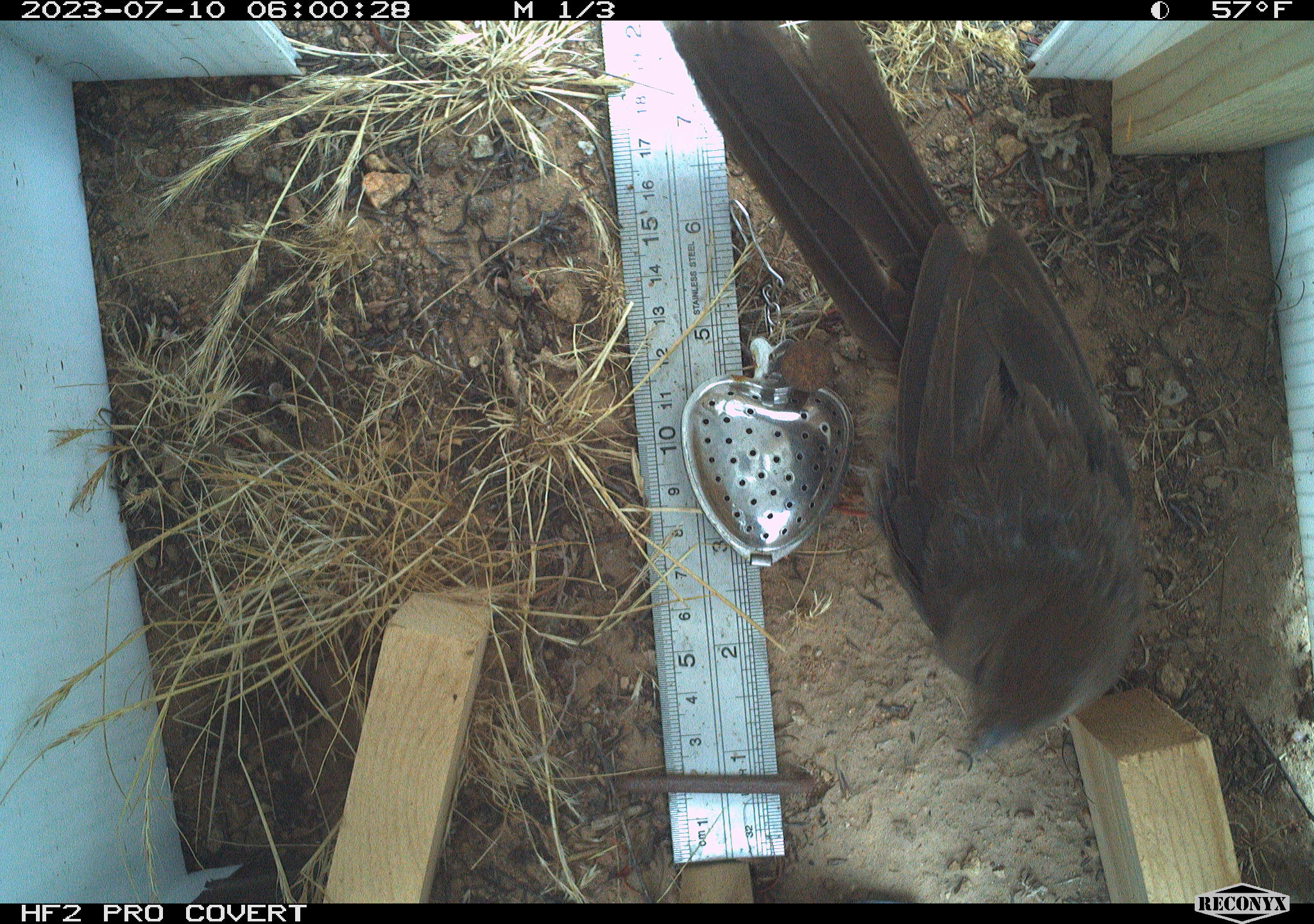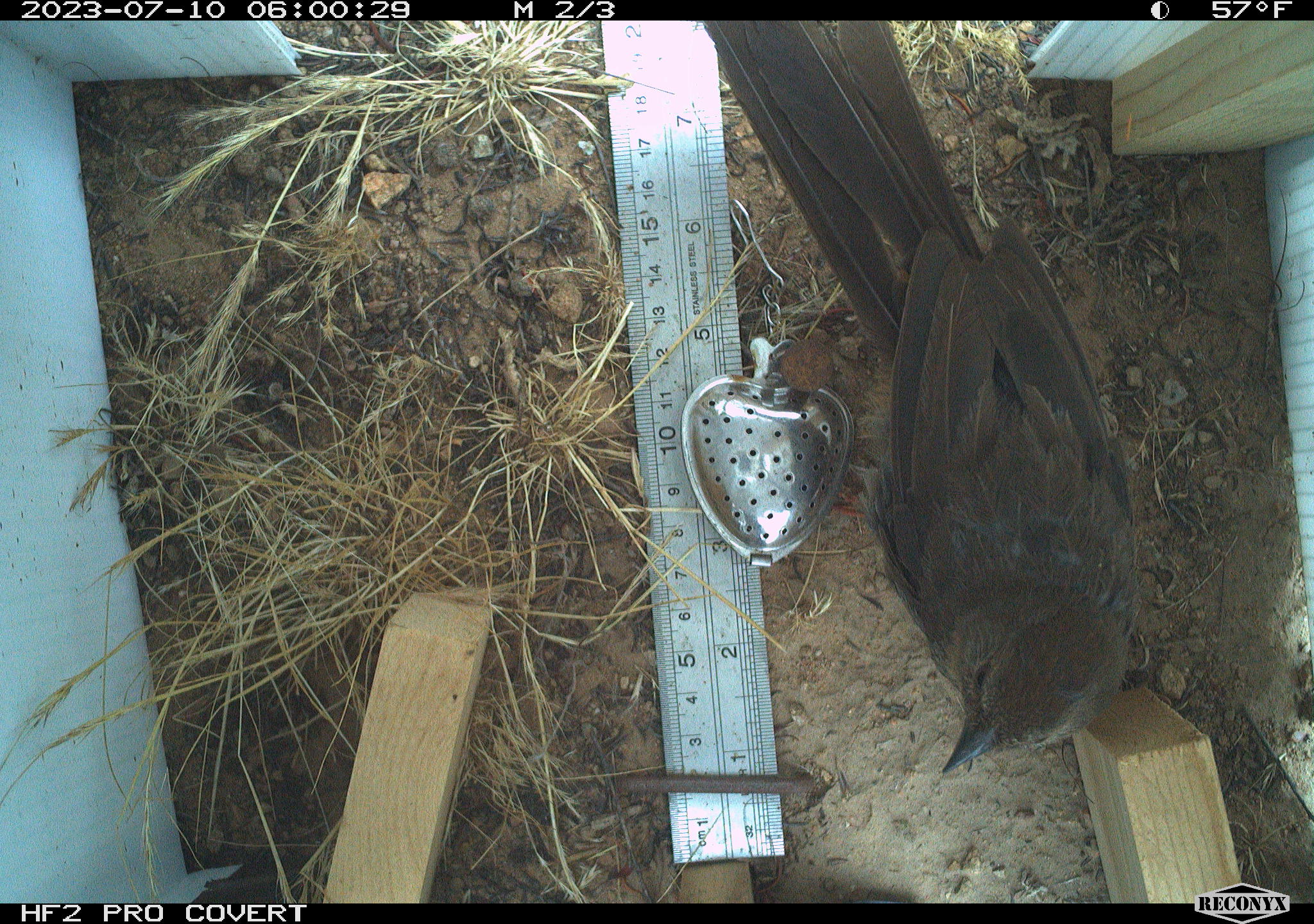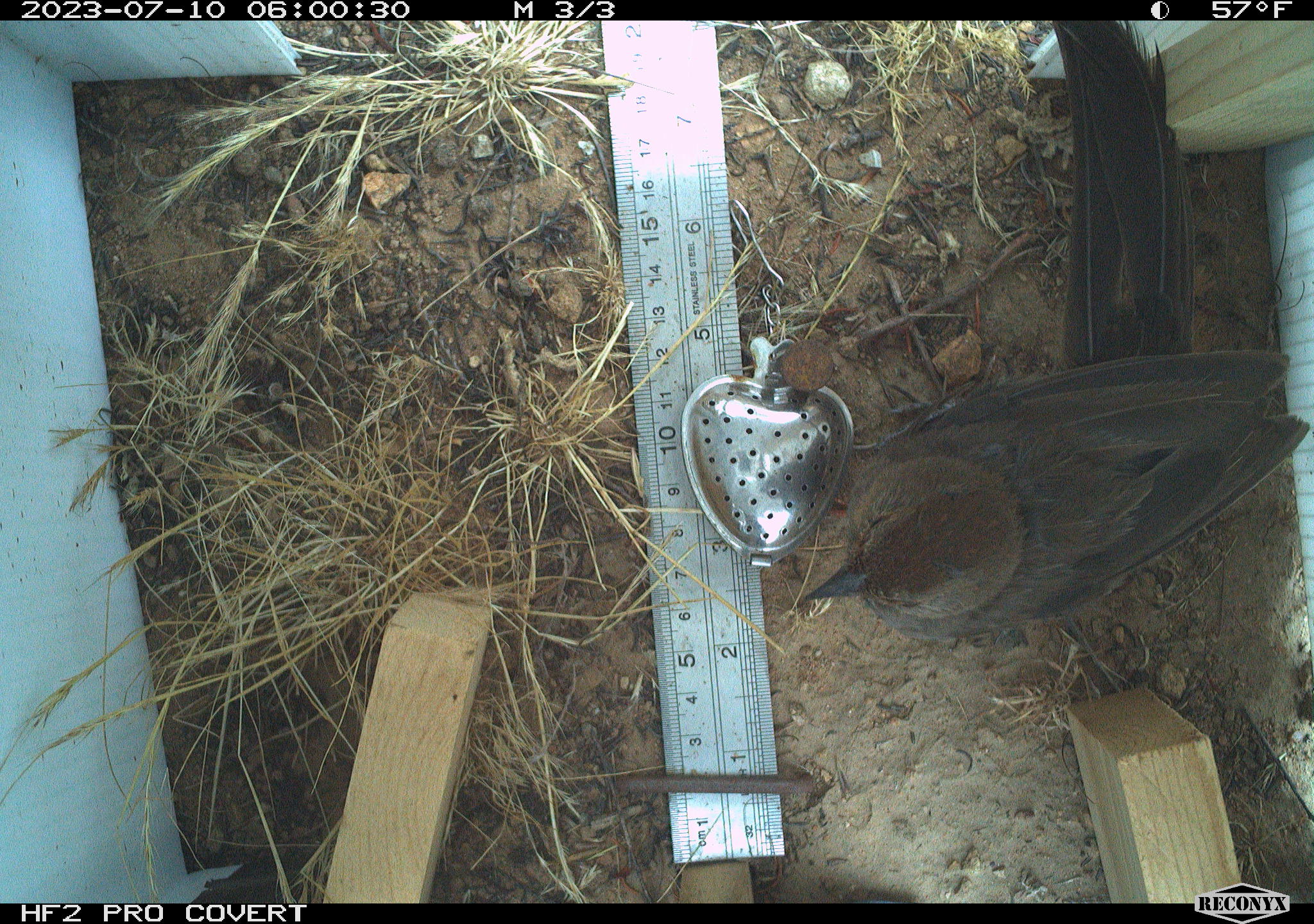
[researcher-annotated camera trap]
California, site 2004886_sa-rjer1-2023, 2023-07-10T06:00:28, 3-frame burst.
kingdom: Animalia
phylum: Chordata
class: Aves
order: Passeriformes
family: Passerellidae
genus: Melozone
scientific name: Melozone crissalis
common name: california towhee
California towhee (Melozone crissalis).